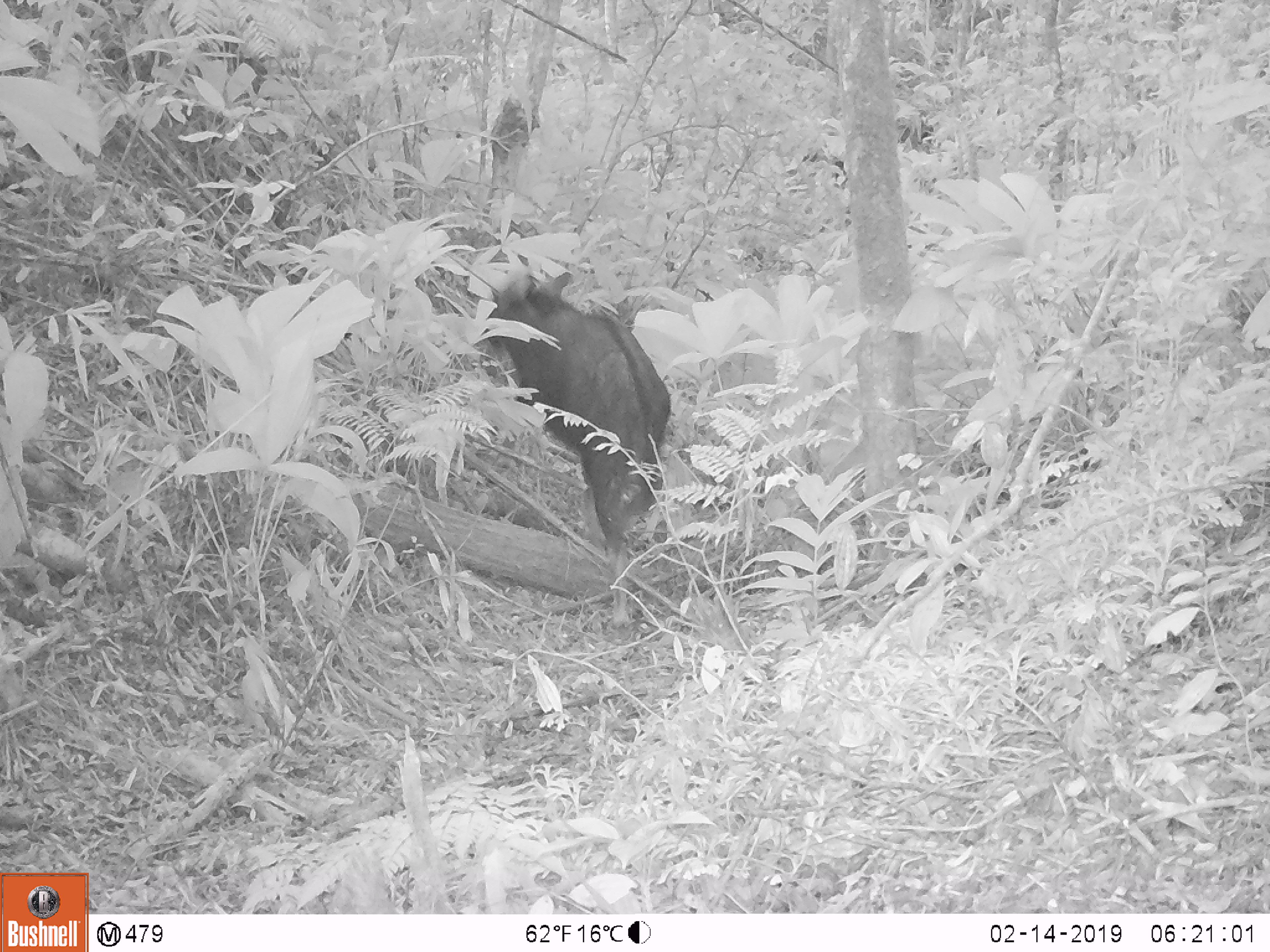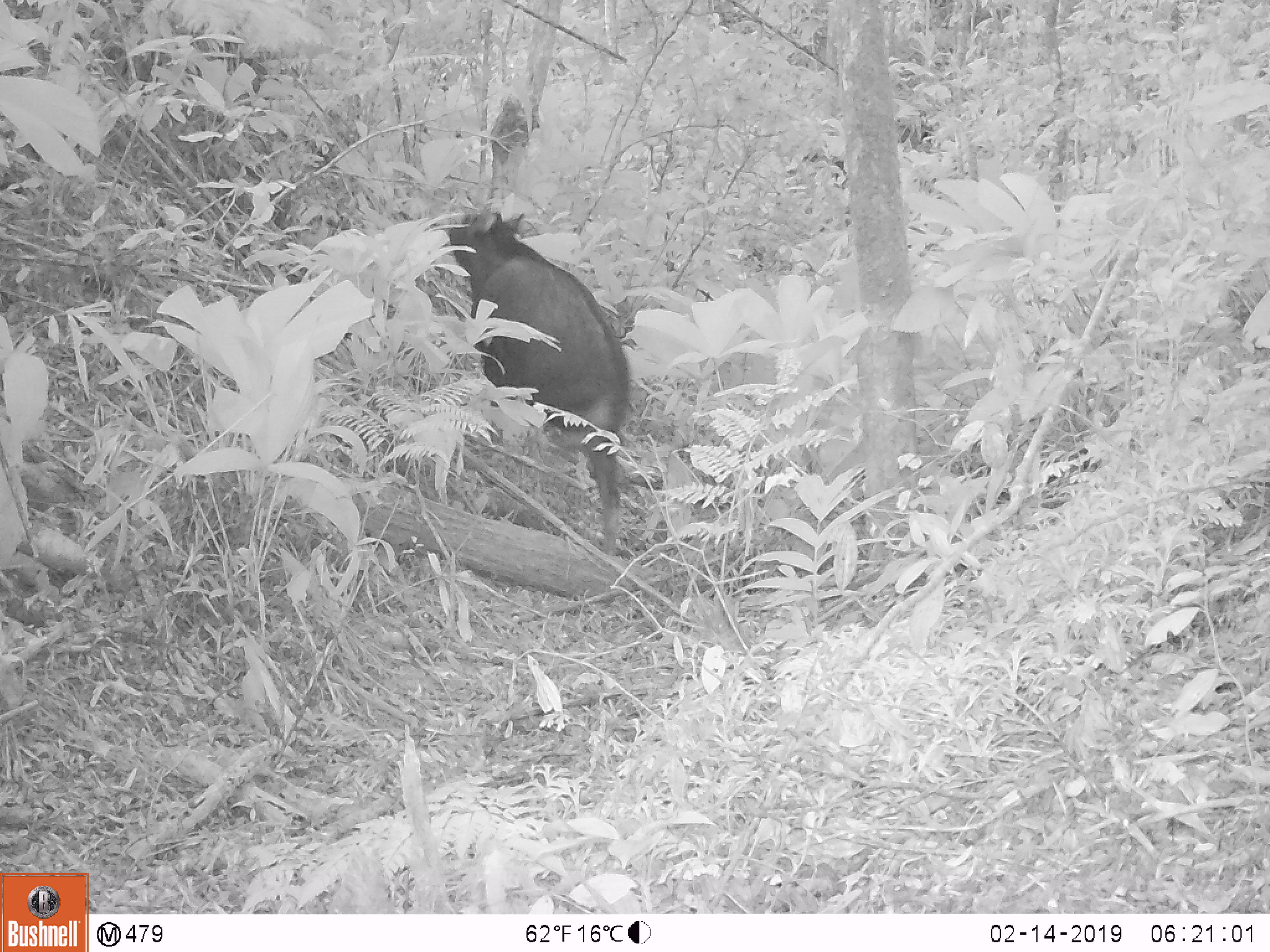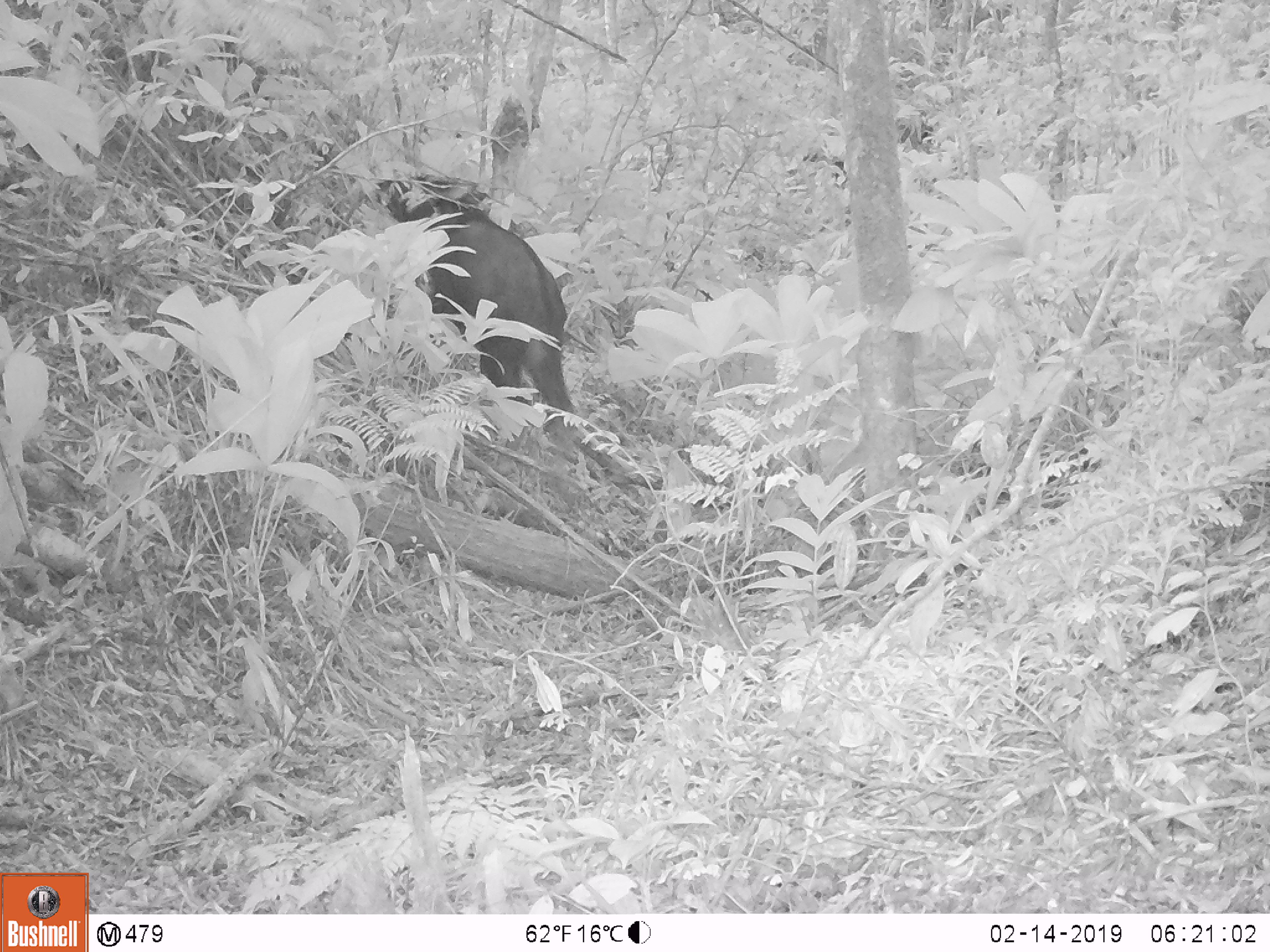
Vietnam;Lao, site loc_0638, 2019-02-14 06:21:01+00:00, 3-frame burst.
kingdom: Animalia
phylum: Chordata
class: Mammalia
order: Artiodactyla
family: Bovidae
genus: Capricornis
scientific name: Capricornis sumatraensis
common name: chinese serow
Chinese serow (Capricornis sumatraensis). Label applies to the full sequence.